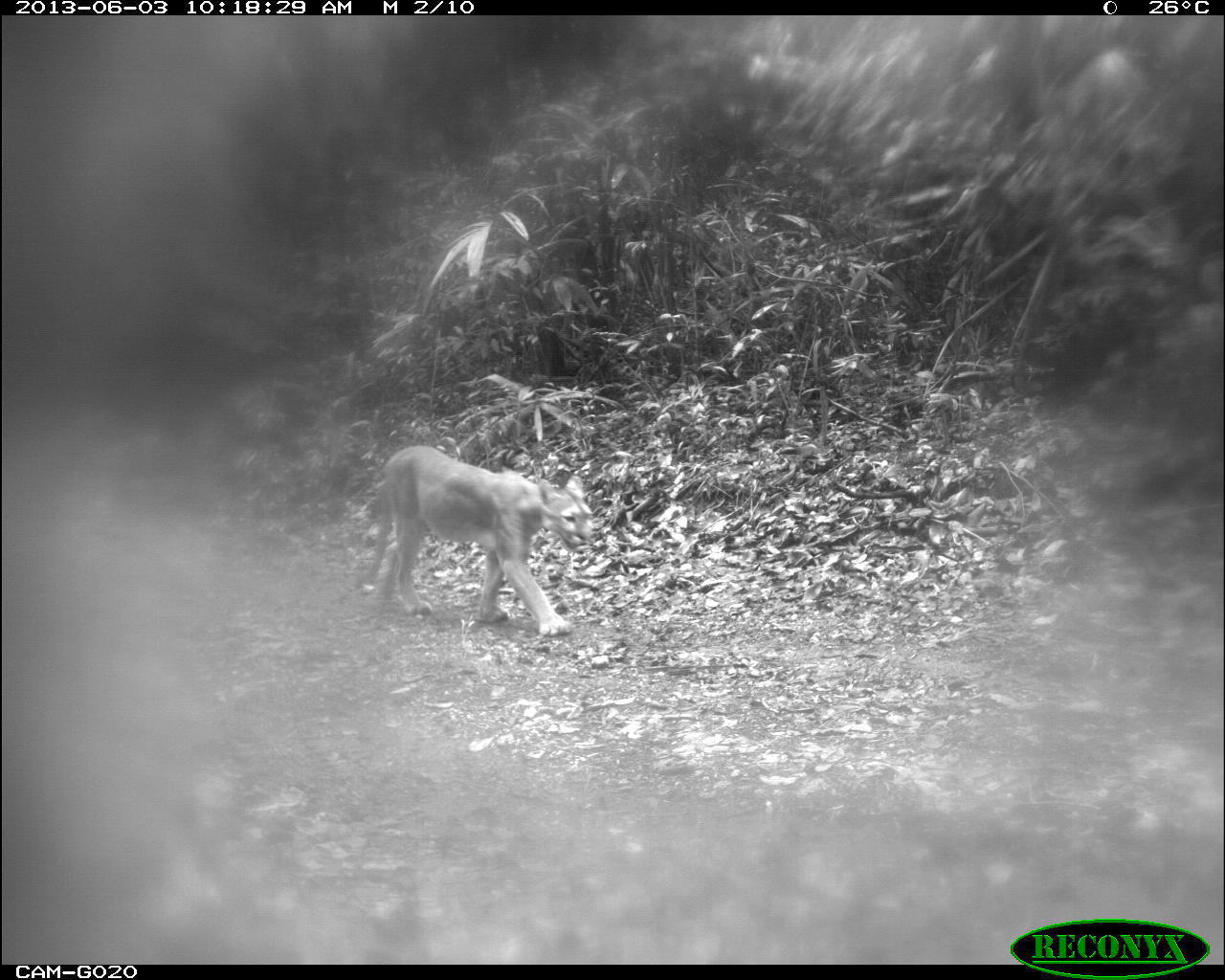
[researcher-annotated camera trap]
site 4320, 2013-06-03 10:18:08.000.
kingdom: Animalia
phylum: Chordata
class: Mammalia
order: Carnivora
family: Felidae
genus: Puma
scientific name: Puma concolor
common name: mountain lion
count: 1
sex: male